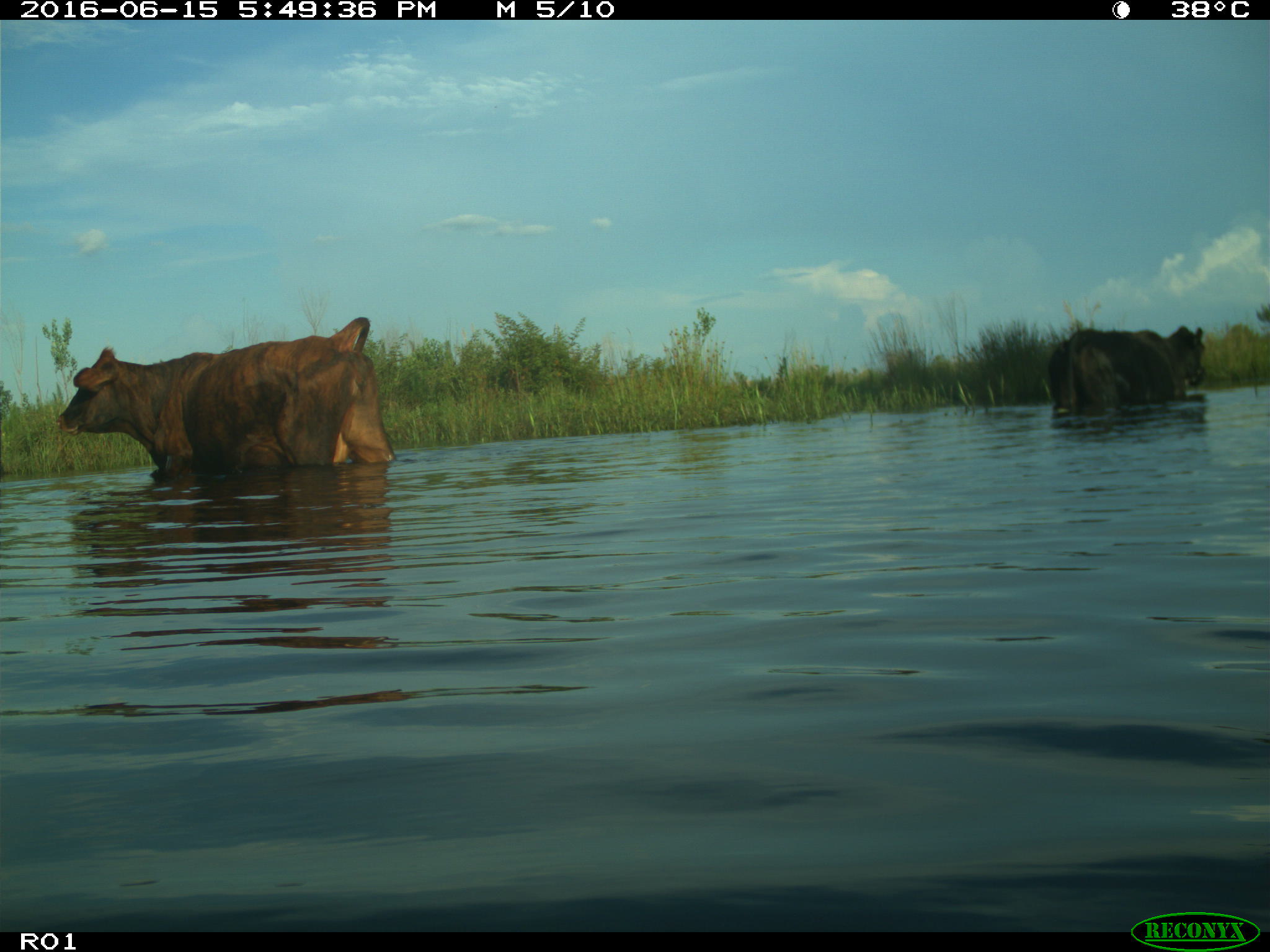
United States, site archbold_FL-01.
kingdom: Animalia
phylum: Chordata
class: Mammalia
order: Artiodactyla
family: Bovidae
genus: Bos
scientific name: Bos taurus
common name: domestic cow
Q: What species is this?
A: Bos taurus (domestic cow).